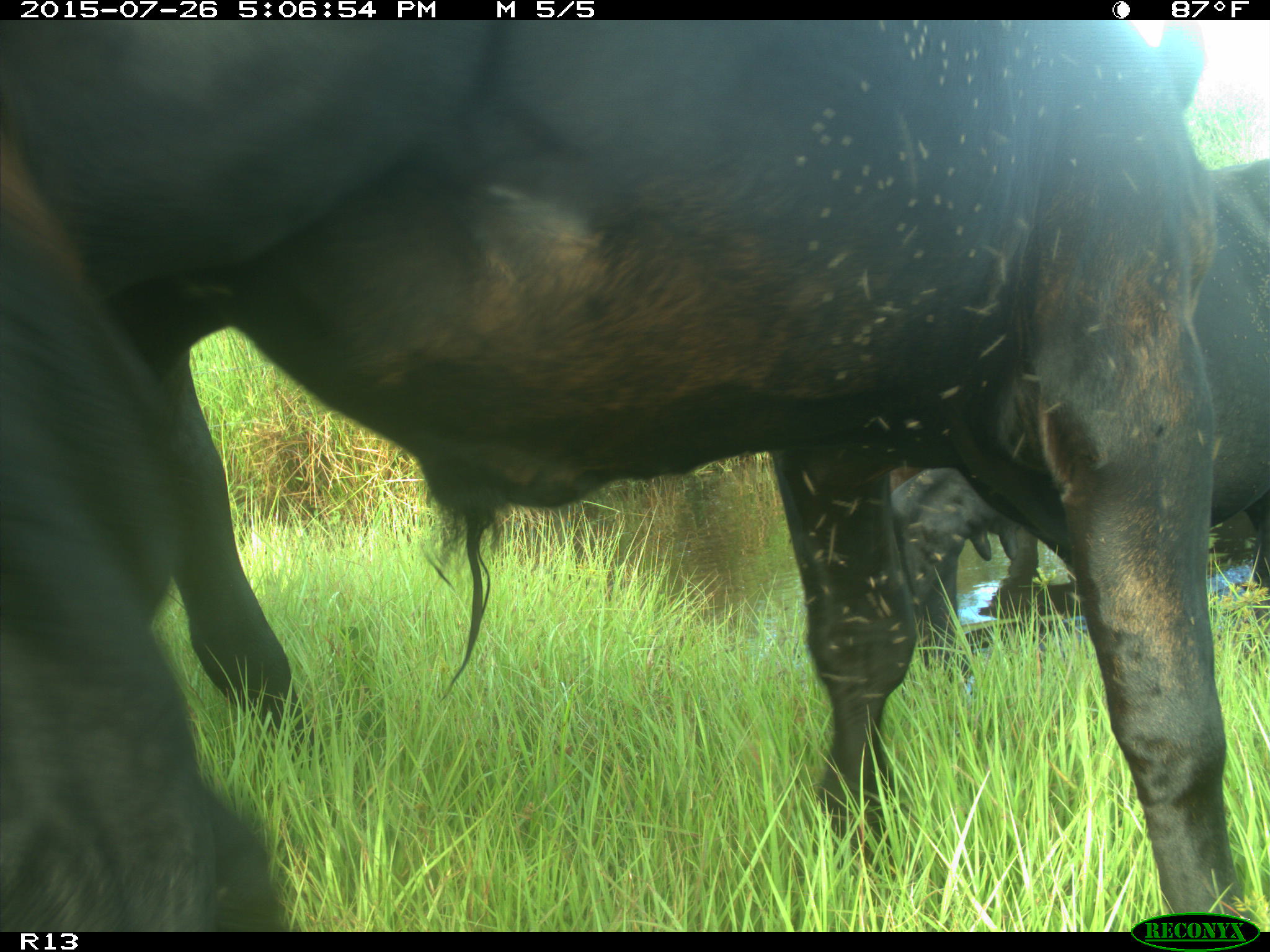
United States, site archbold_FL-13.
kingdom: Animalia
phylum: Chordata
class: Mammalia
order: Artiodactyla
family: Bovidae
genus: Bos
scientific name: Bos taurus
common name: domestic cow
Bos taurus (domestic cow).